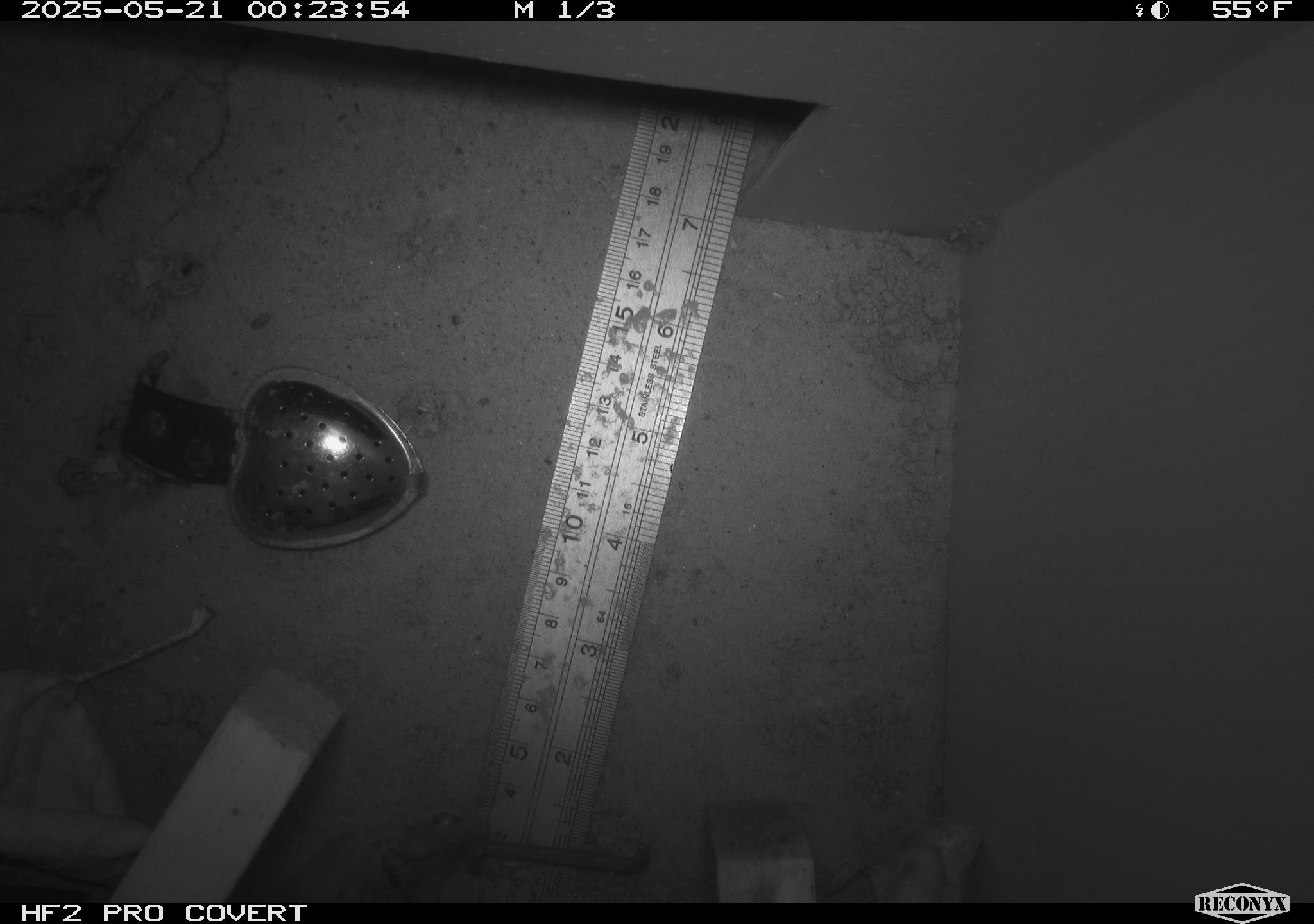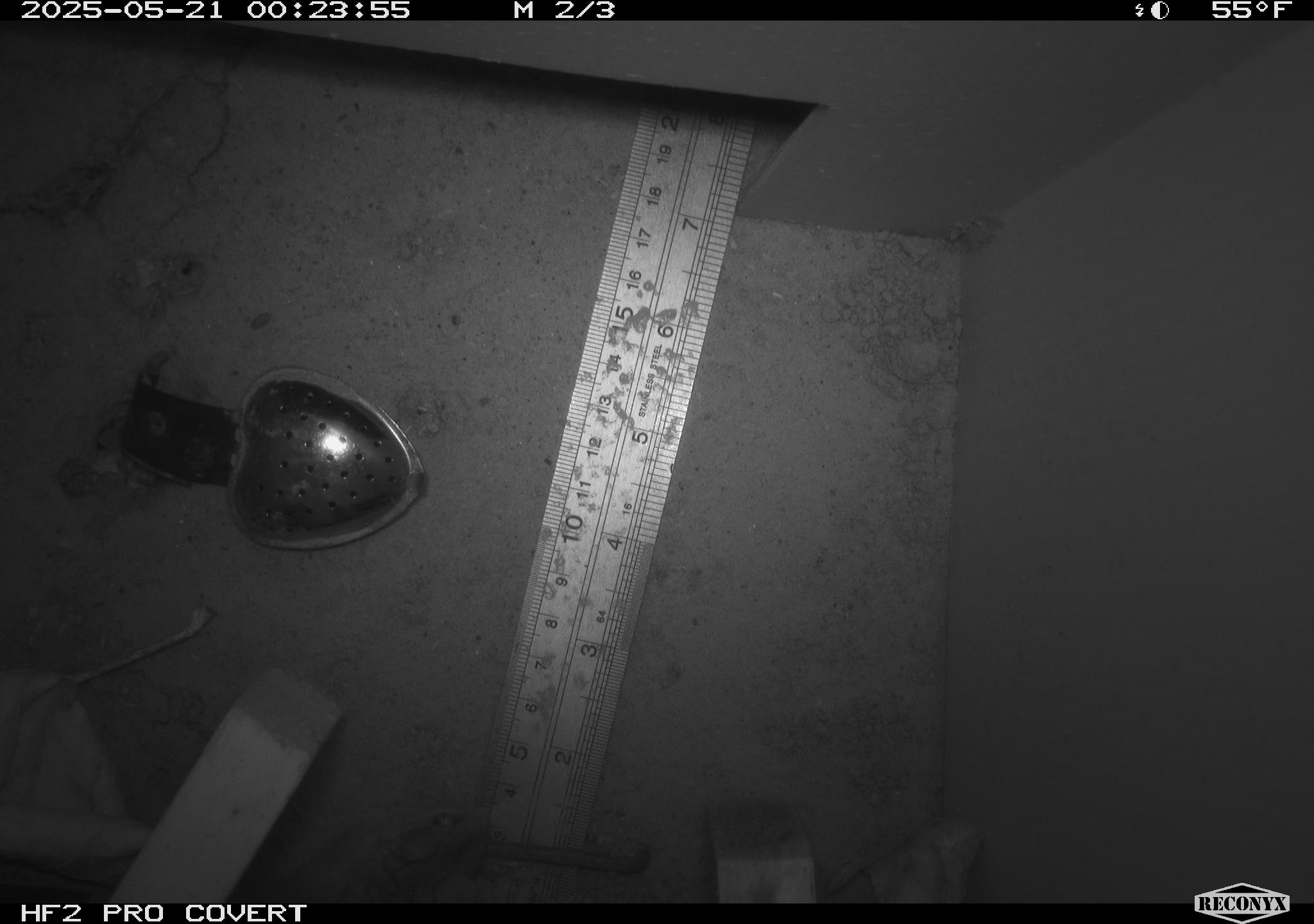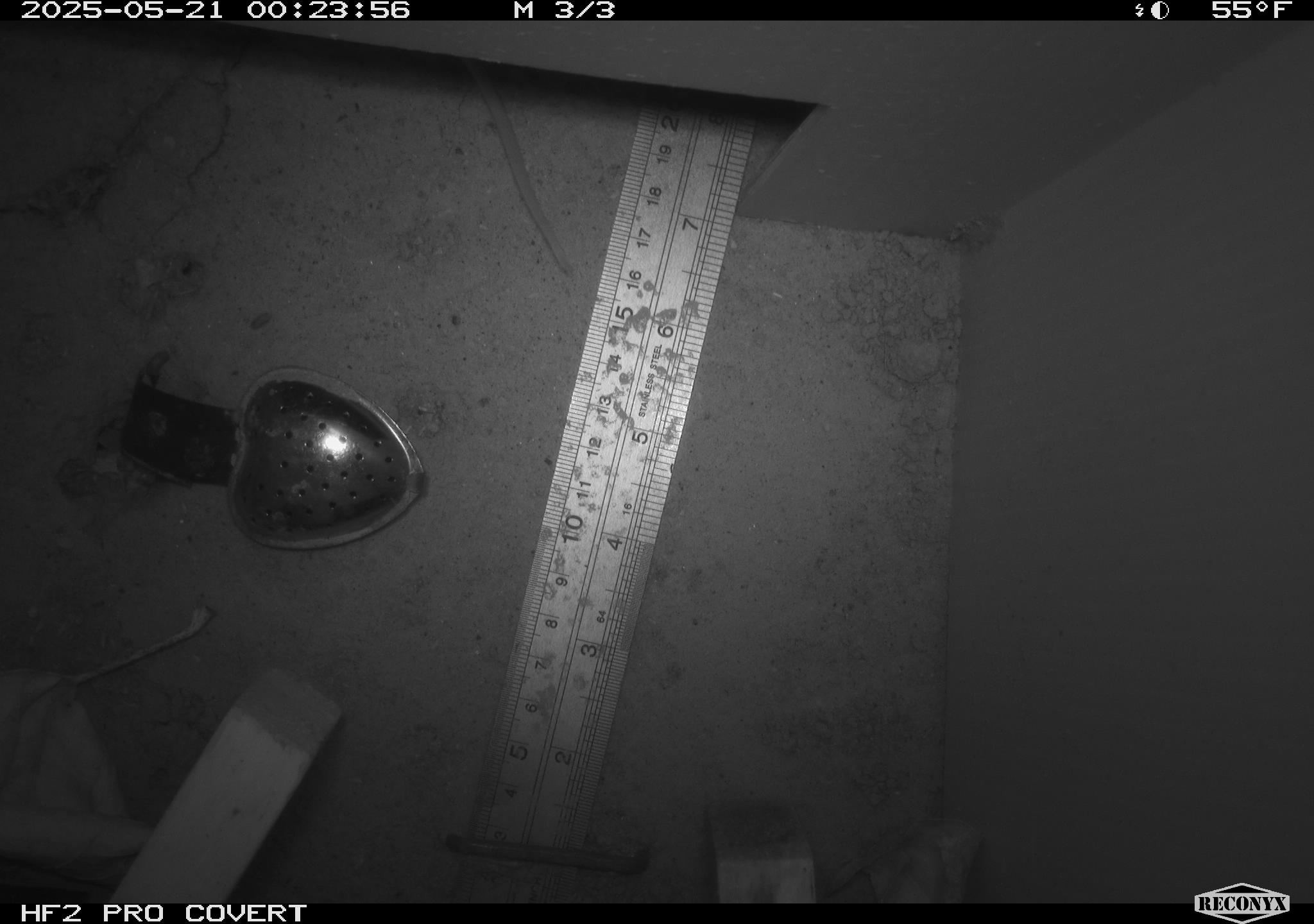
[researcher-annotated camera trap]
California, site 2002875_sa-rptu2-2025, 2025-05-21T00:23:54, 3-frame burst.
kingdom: Animalia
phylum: Chordata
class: Mammalia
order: Rodentia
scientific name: Rodentia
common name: rodent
Rodent (Rodentia).